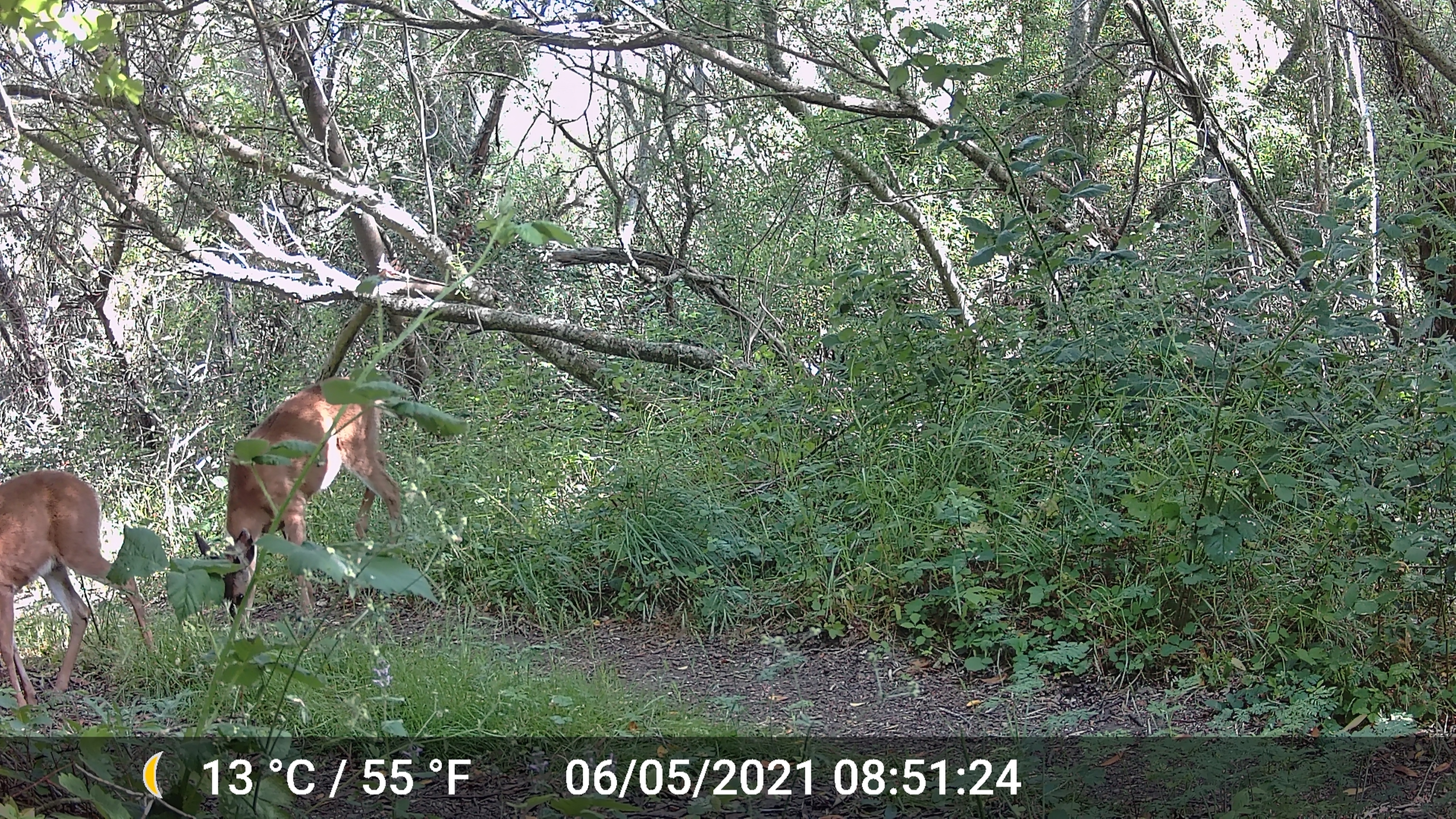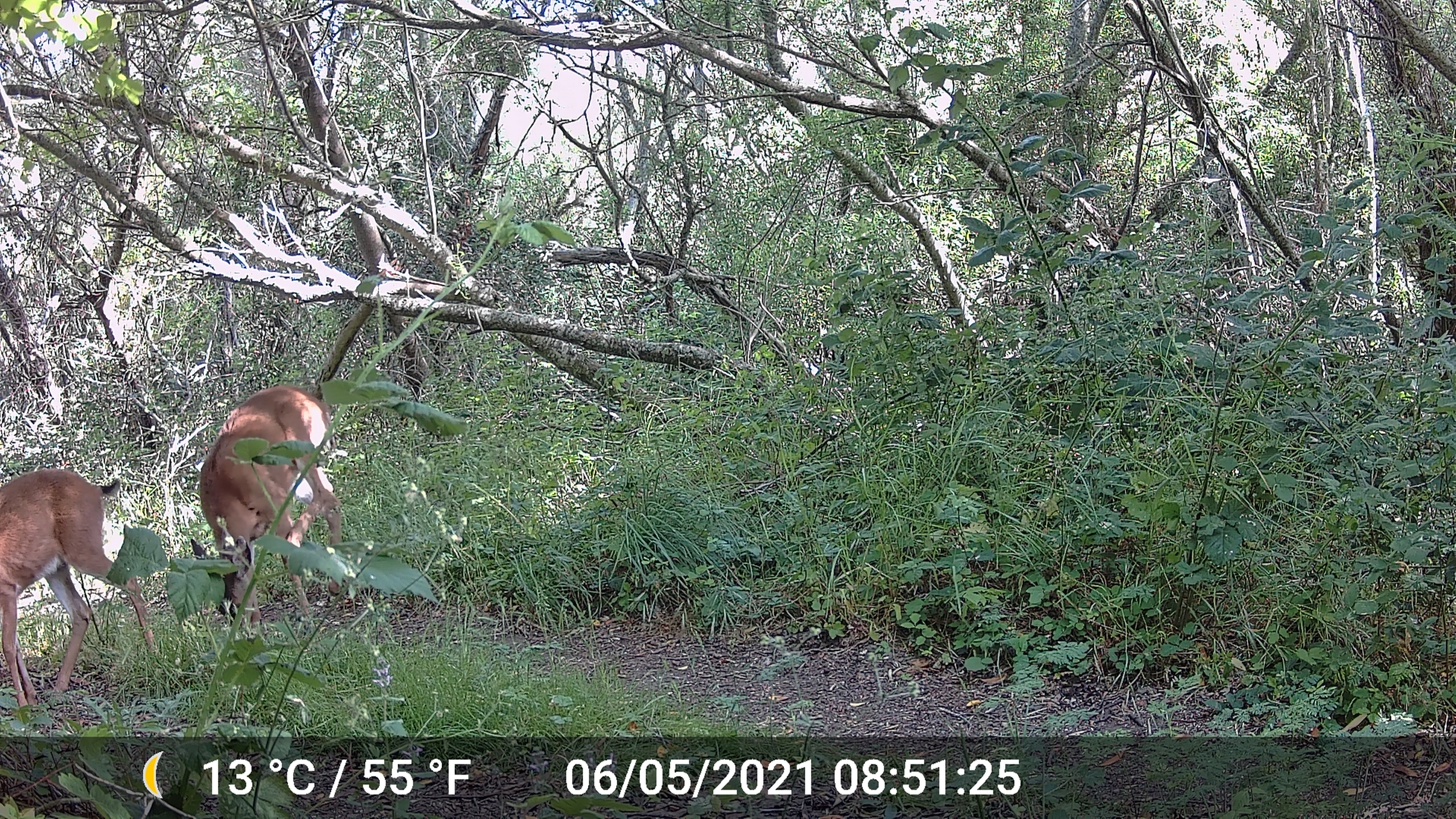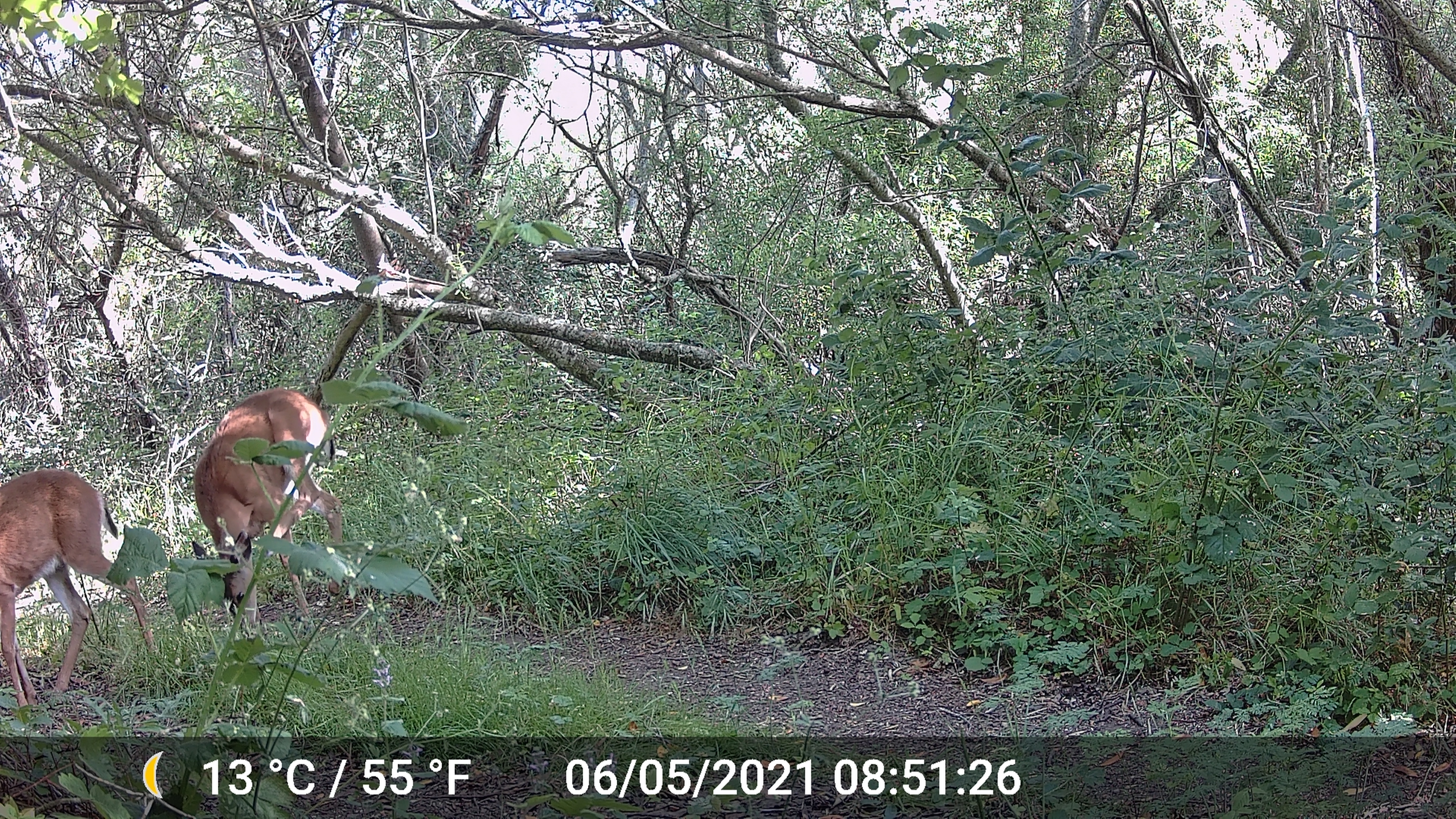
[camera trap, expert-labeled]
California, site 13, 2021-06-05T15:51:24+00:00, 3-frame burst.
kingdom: Animalia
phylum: Chordata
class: Mammalia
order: Artiodactyla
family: Cervidae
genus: Odocoileus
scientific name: Odocoileus hemionus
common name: mule deer